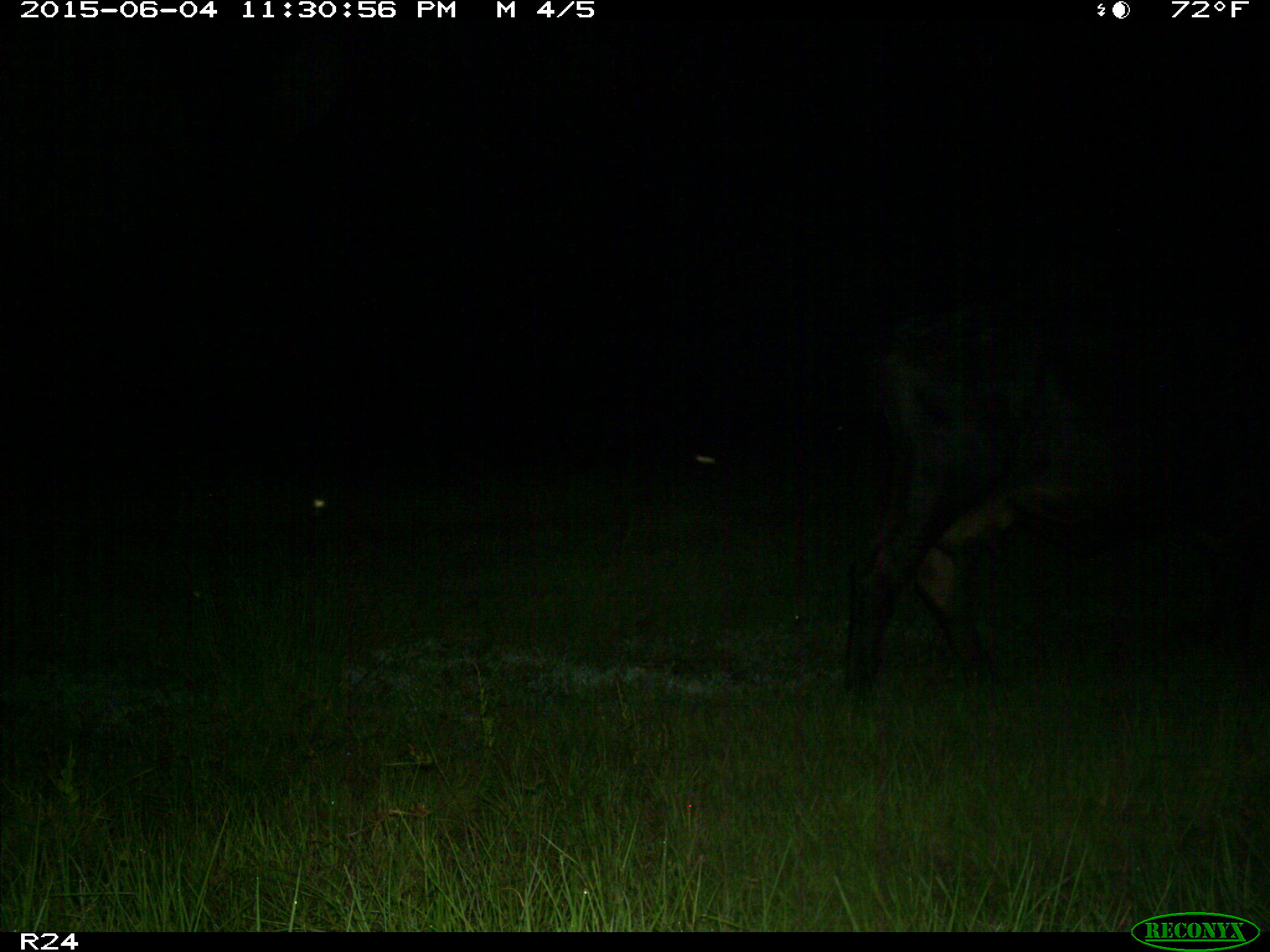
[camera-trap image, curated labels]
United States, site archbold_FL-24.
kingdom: Animalia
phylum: Chordata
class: Mammalia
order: Artiodactyla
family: Bovidae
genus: Bos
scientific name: Bos taurus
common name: domestic cow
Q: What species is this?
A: Bos taurus (domestic cow).